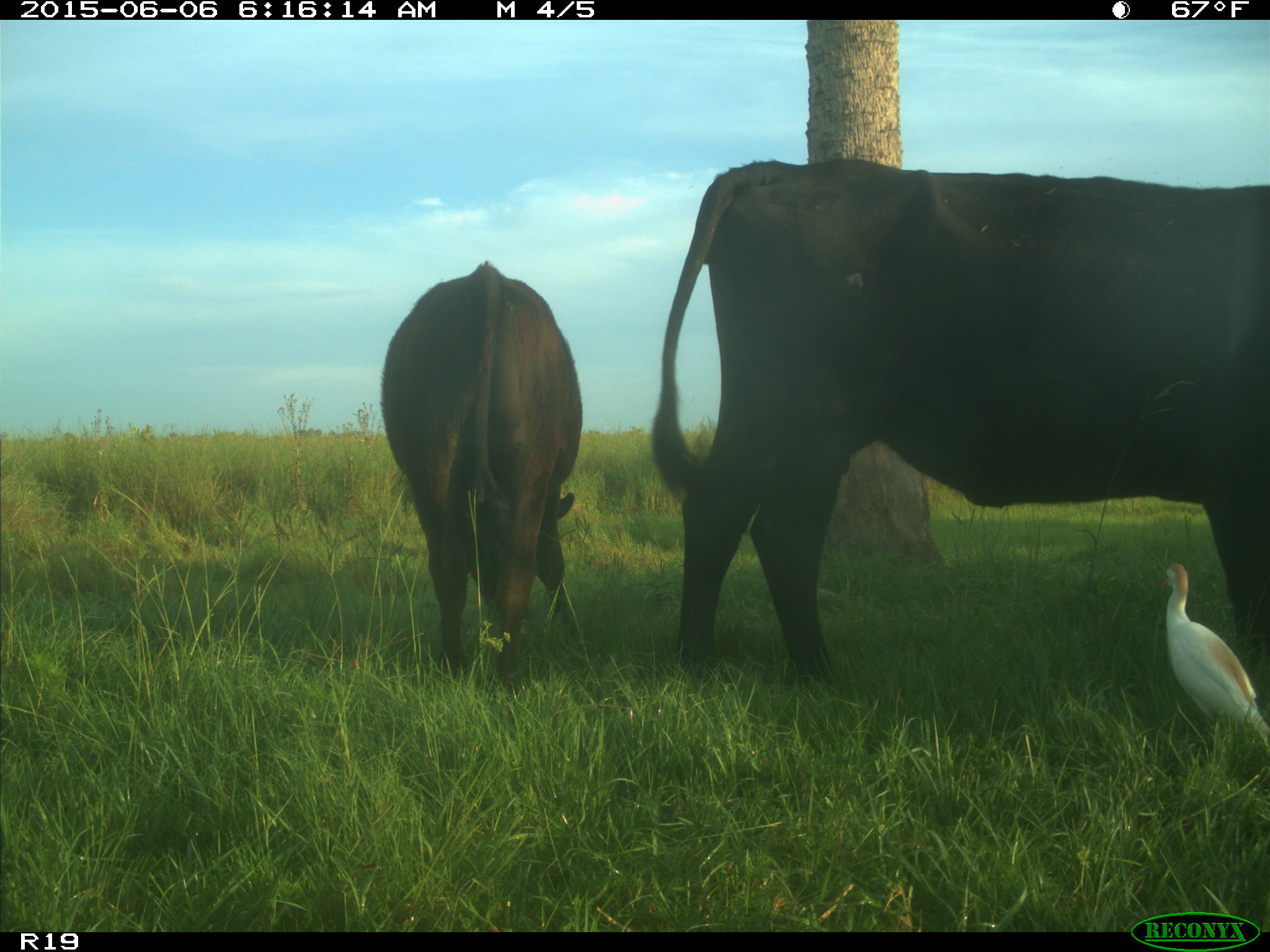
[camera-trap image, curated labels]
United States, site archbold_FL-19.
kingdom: Animalia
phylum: Chordata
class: Mammalia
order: Artiodactyla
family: Bovidae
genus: Bos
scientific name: Bos taurus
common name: domestic cow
Bos taurus (domestic cow).